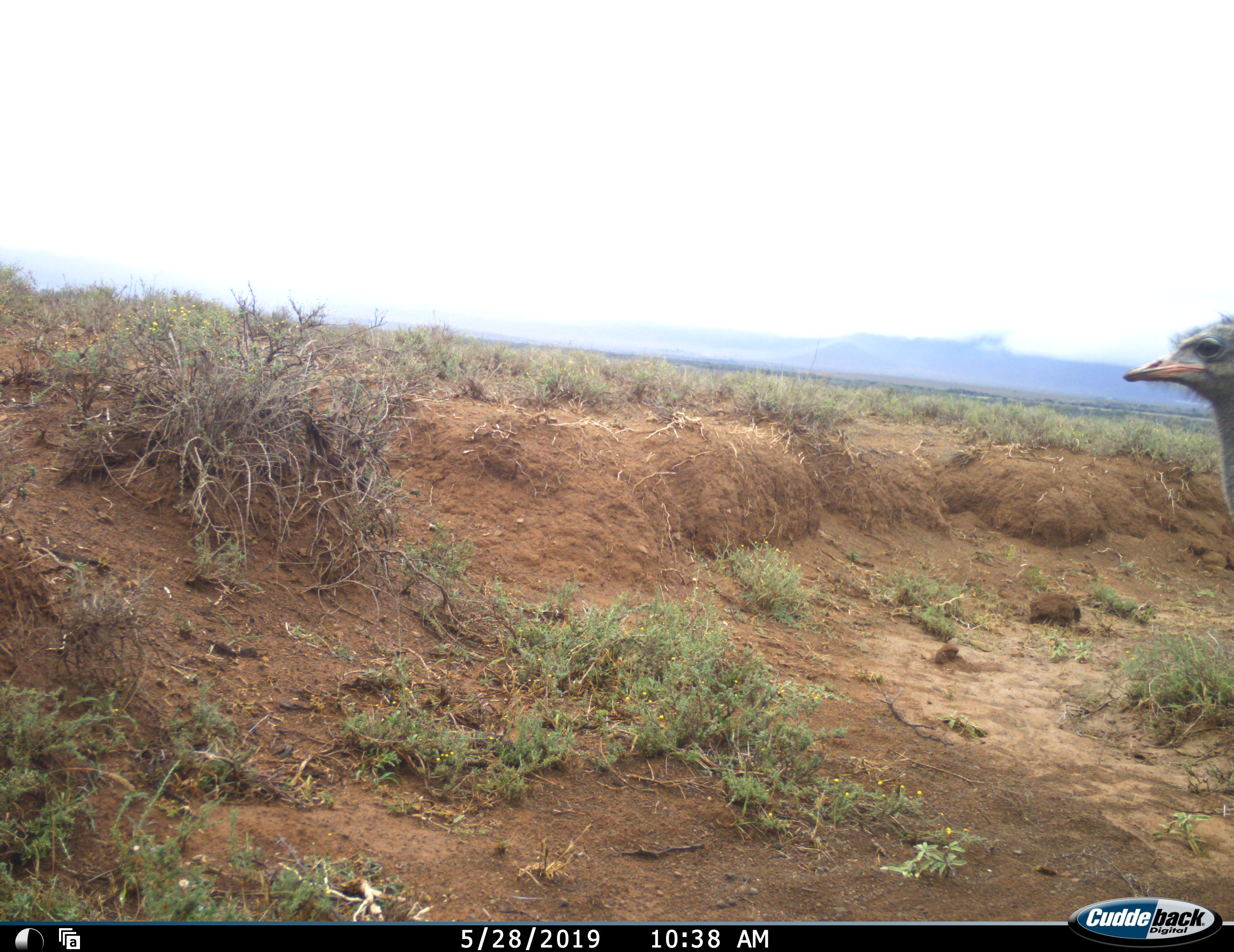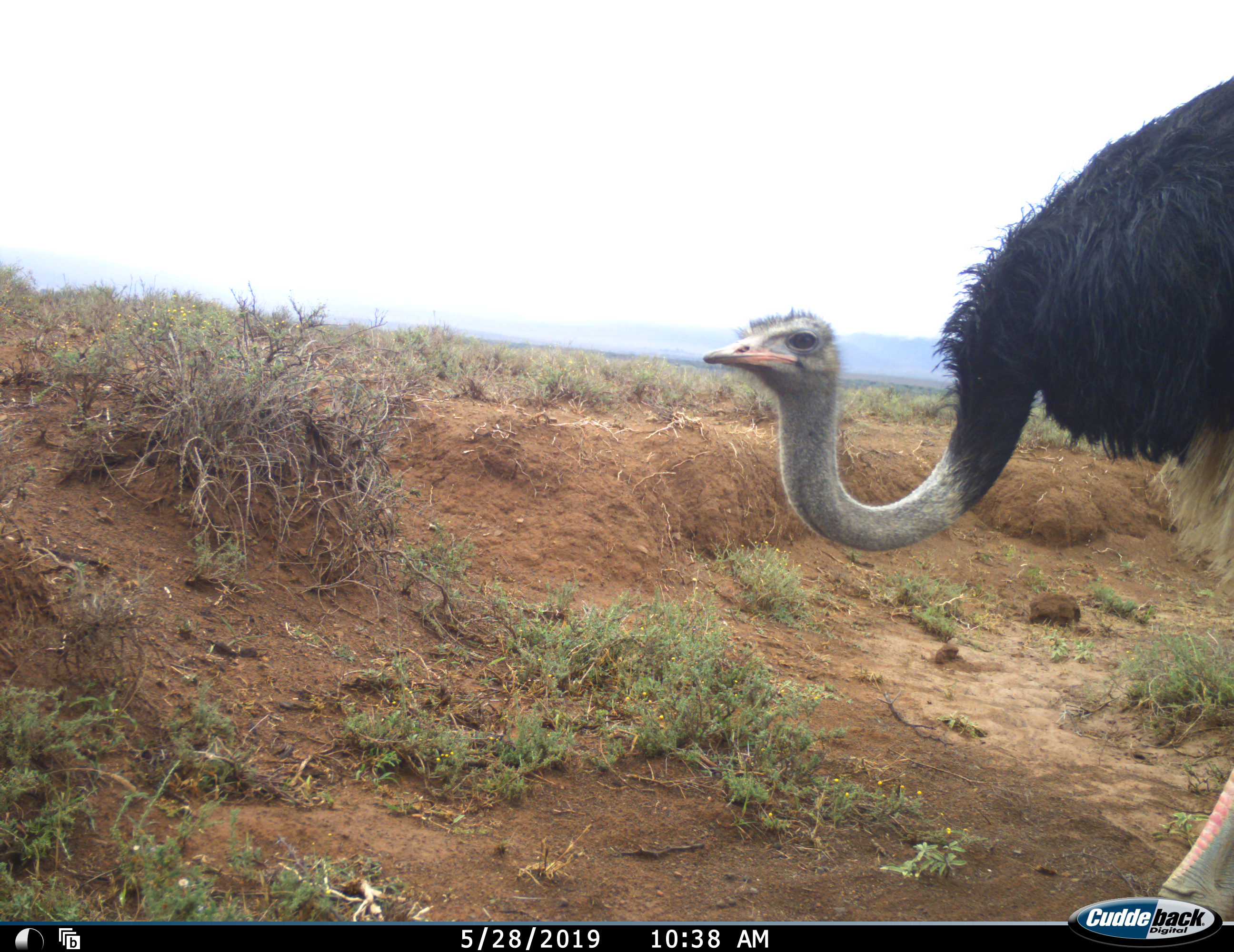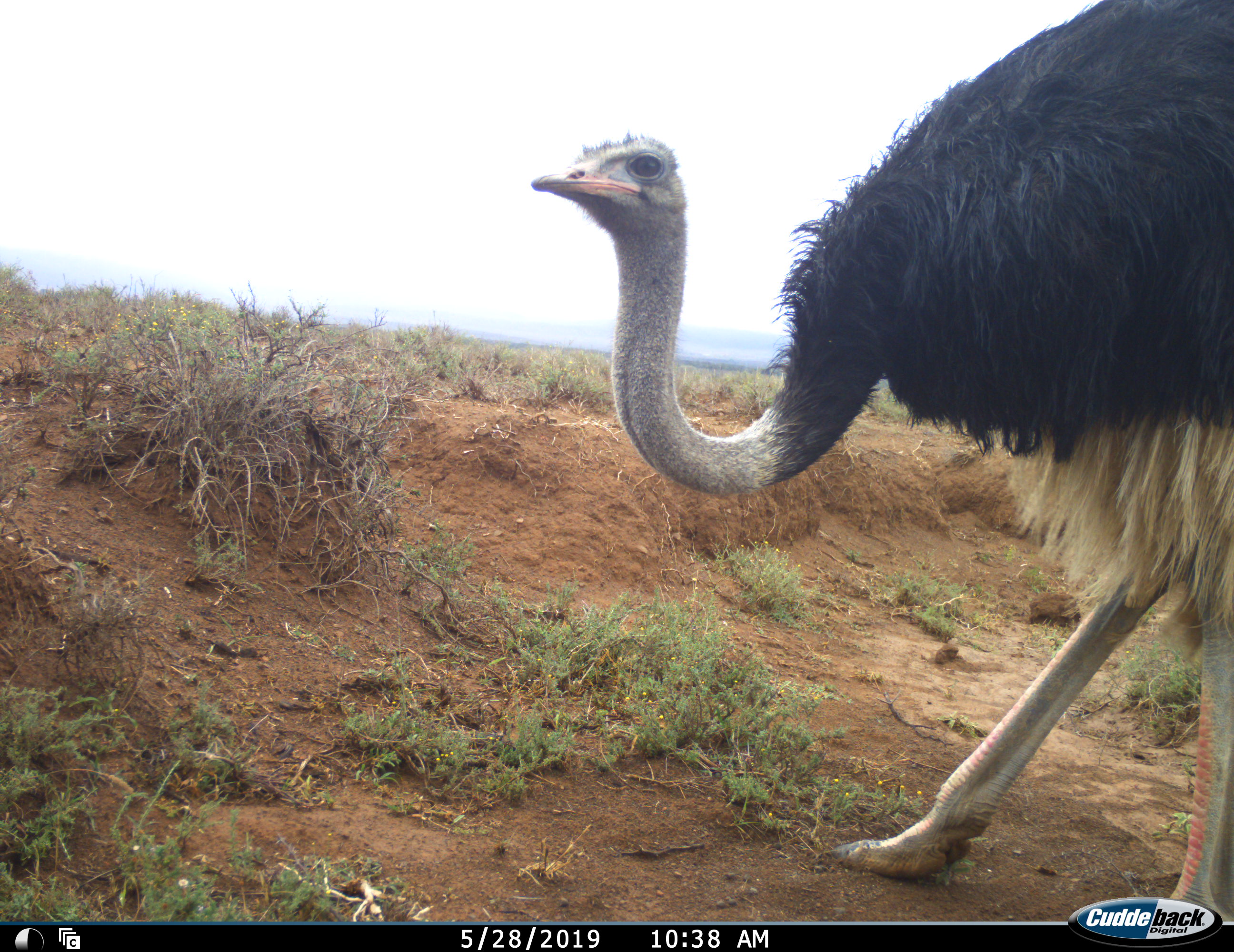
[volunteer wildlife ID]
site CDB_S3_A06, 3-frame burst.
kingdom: Animalia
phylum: Chordata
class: Aves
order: Struthioniformes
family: Struthionidae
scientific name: Struthionidae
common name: ostrich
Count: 1.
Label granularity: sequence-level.